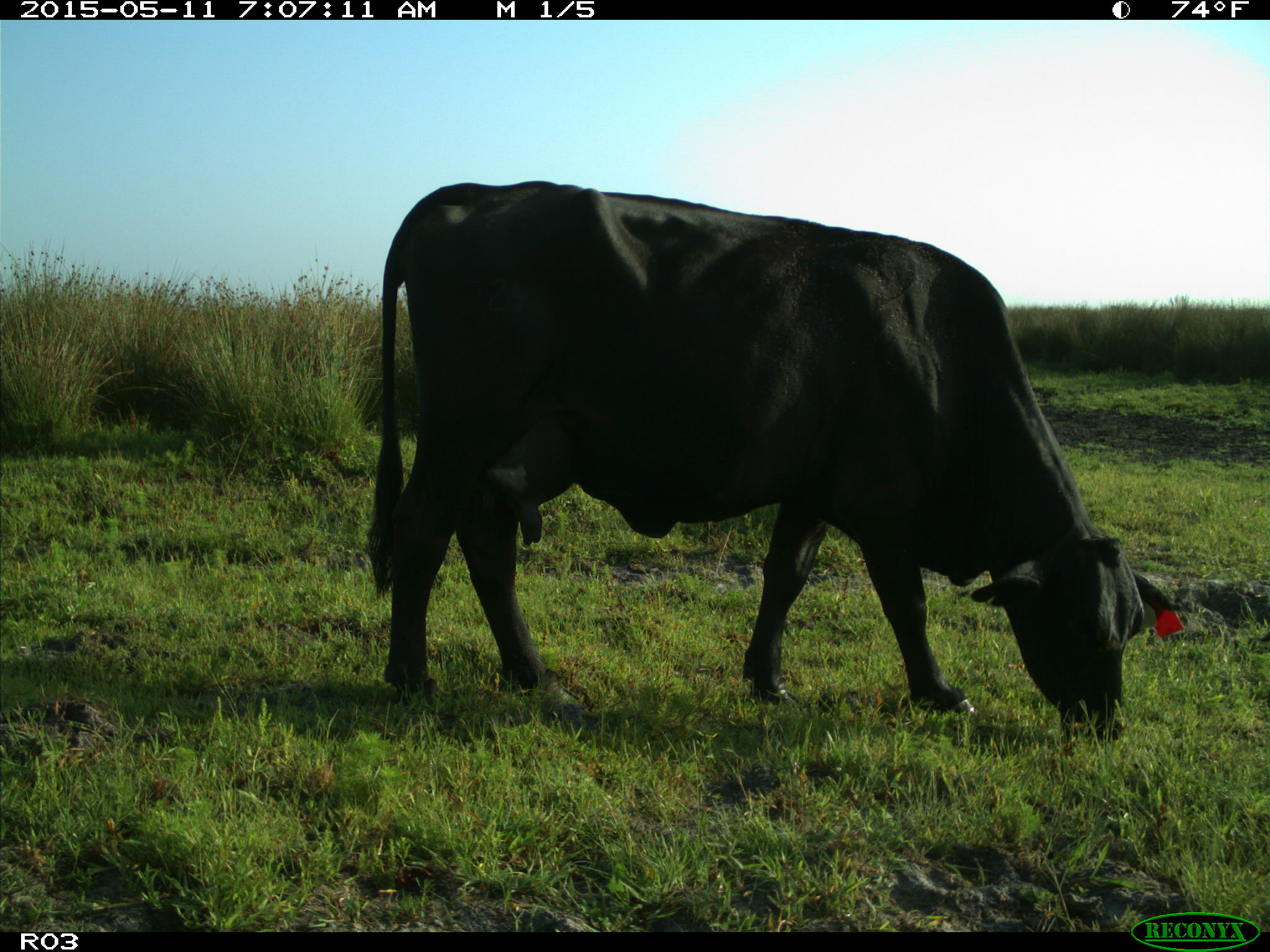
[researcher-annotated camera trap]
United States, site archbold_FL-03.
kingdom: Animalia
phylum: Chordata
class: Mammalia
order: Artiodactyla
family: Bovidae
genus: Bos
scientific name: Bos taurus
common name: domestic cow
Bos taurus (domestic cow).